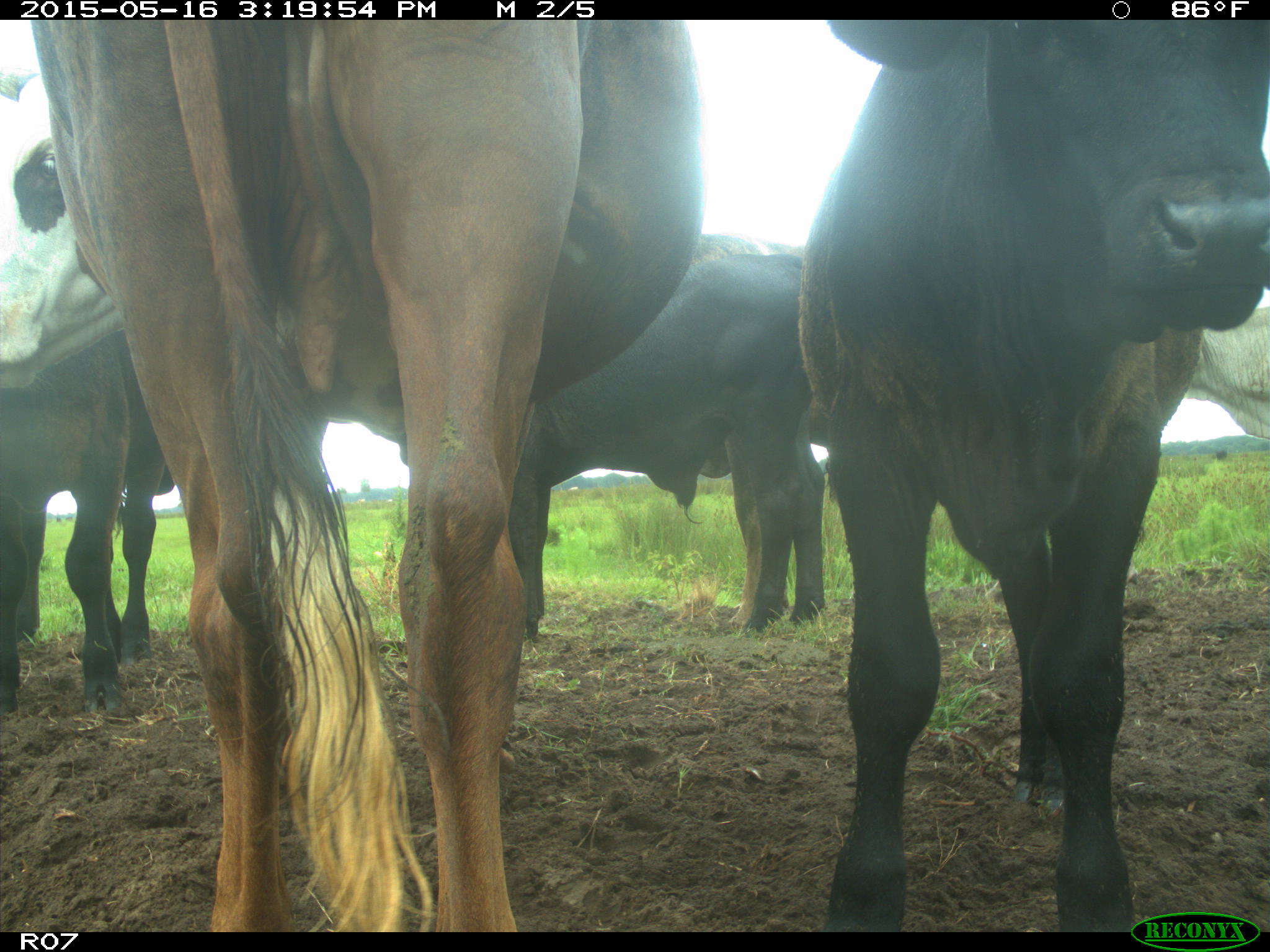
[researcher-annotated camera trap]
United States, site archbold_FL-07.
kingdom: Animalia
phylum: Chordata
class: Mammalia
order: Artiodactyla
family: Bovidae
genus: Bos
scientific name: Bos taurus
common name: domestic cow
Bos taurus (domestic cow).